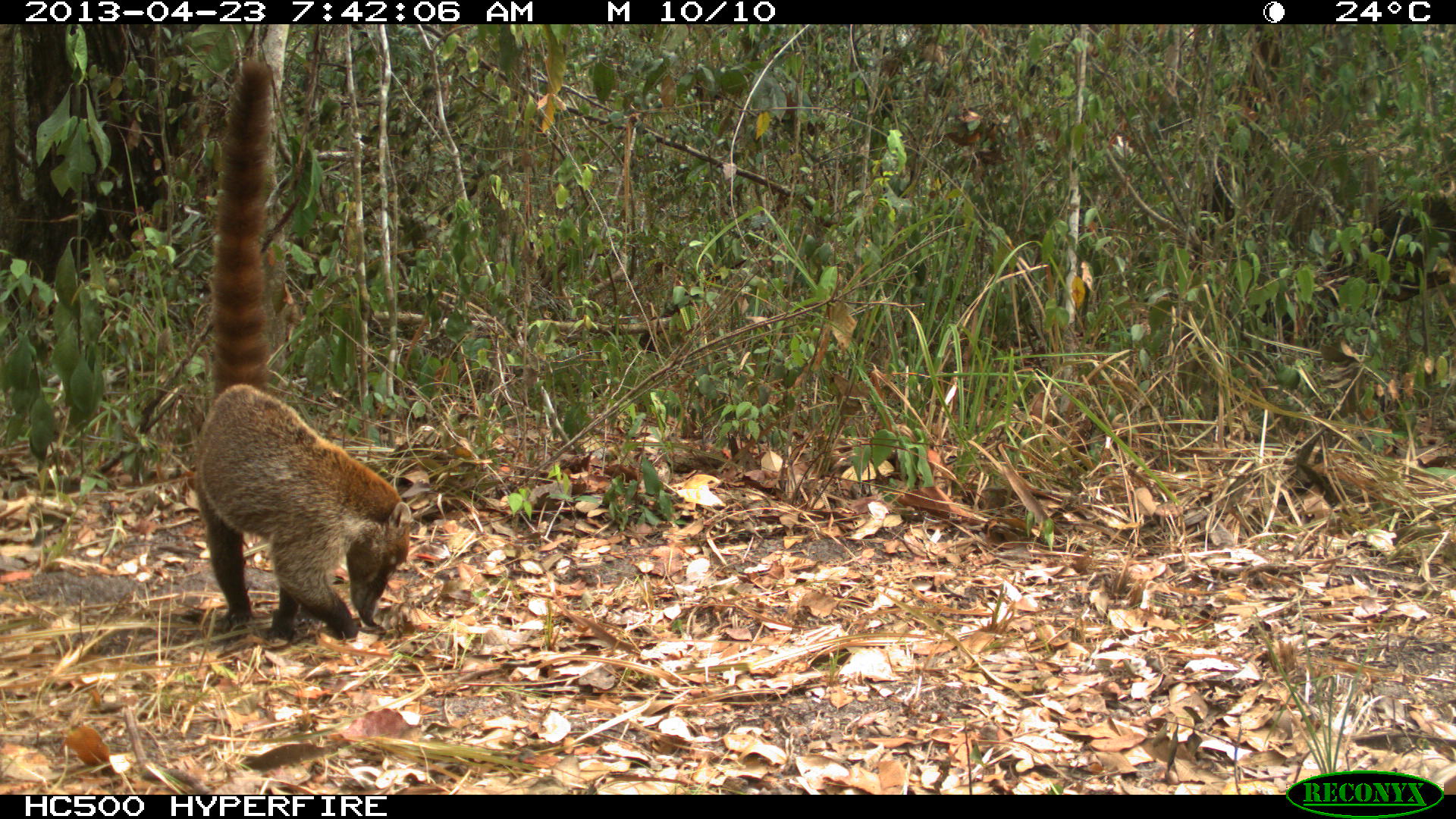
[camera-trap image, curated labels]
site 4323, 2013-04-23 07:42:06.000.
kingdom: Animalia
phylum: Chordata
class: Mammalia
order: Carnivora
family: Procyonidae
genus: Nasua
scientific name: Nasua narica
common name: white-nosed coati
Nasua narica (white-nosed coati), count 1.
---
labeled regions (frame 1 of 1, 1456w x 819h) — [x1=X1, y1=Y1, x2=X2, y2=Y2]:
nasua narica: [x1=191, y1=55, x2=412, y2=642]